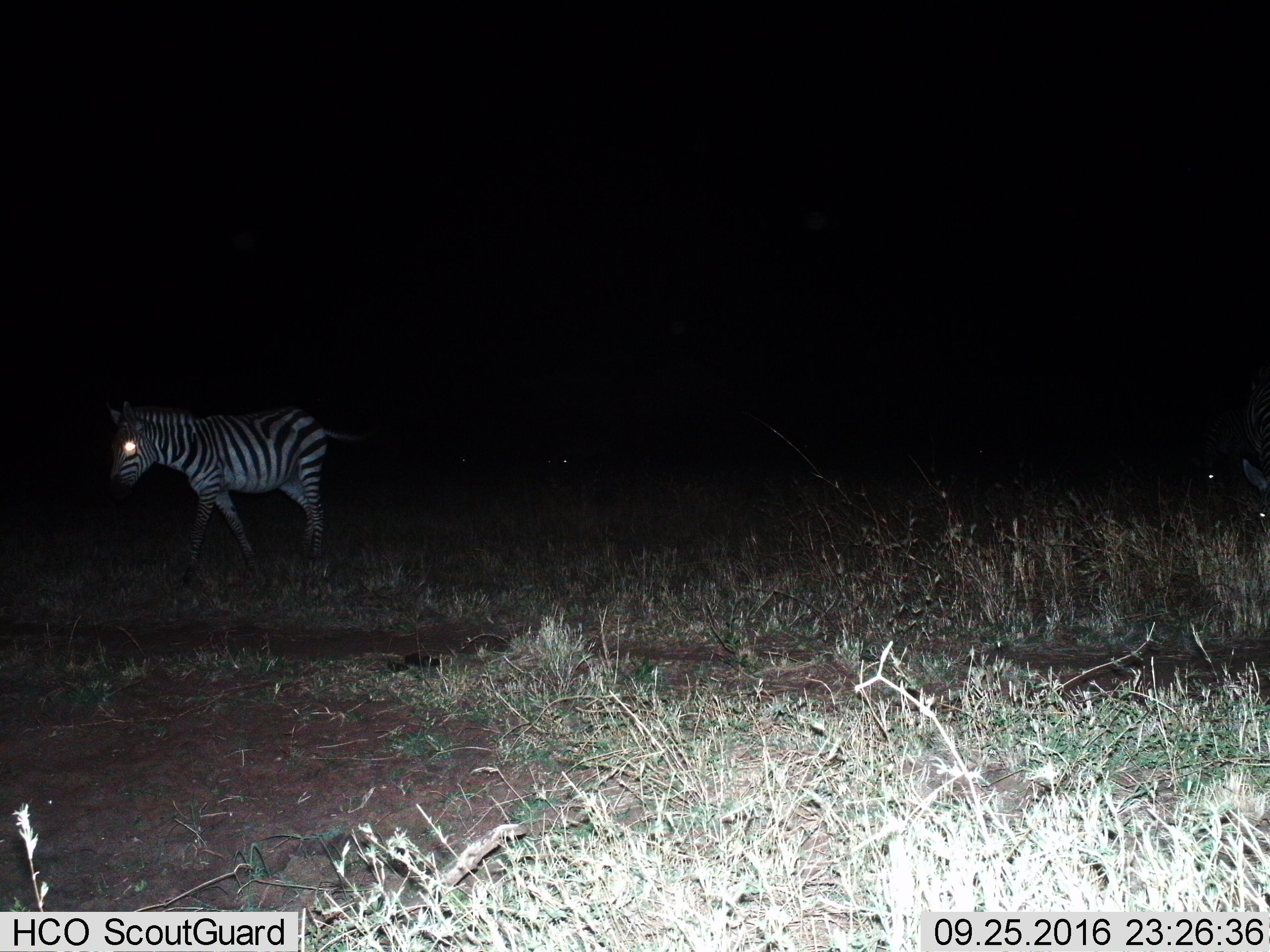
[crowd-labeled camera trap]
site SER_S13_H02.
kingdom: Animalia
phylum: Chordata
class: Mammalia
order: Perissodactyla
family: Equidae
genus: Equus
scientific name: Equus quagga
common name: plains zebra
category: zebraplains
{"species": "zebraplains (plains zebra) (Equus quagga)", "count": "2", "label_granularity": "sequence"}